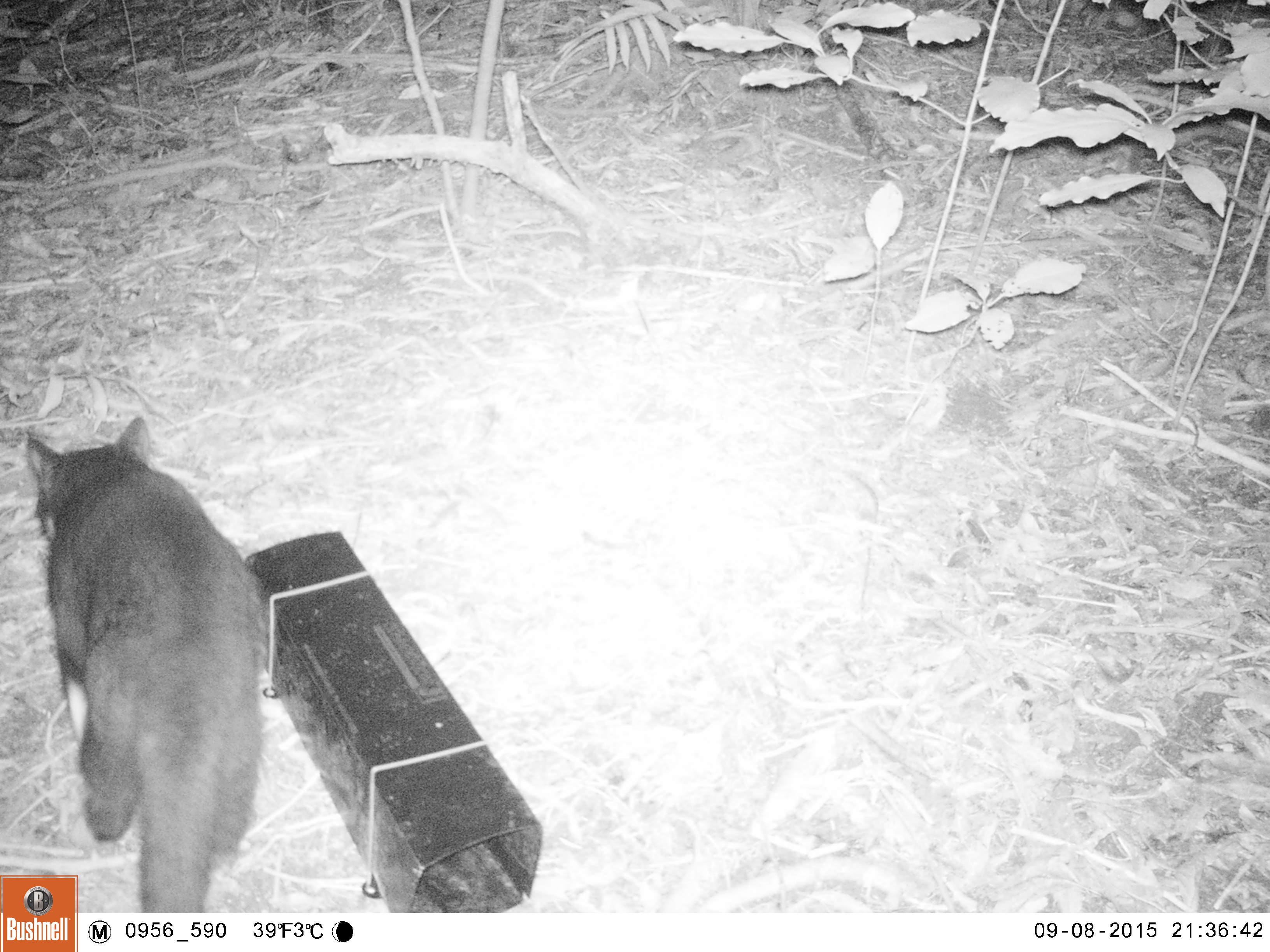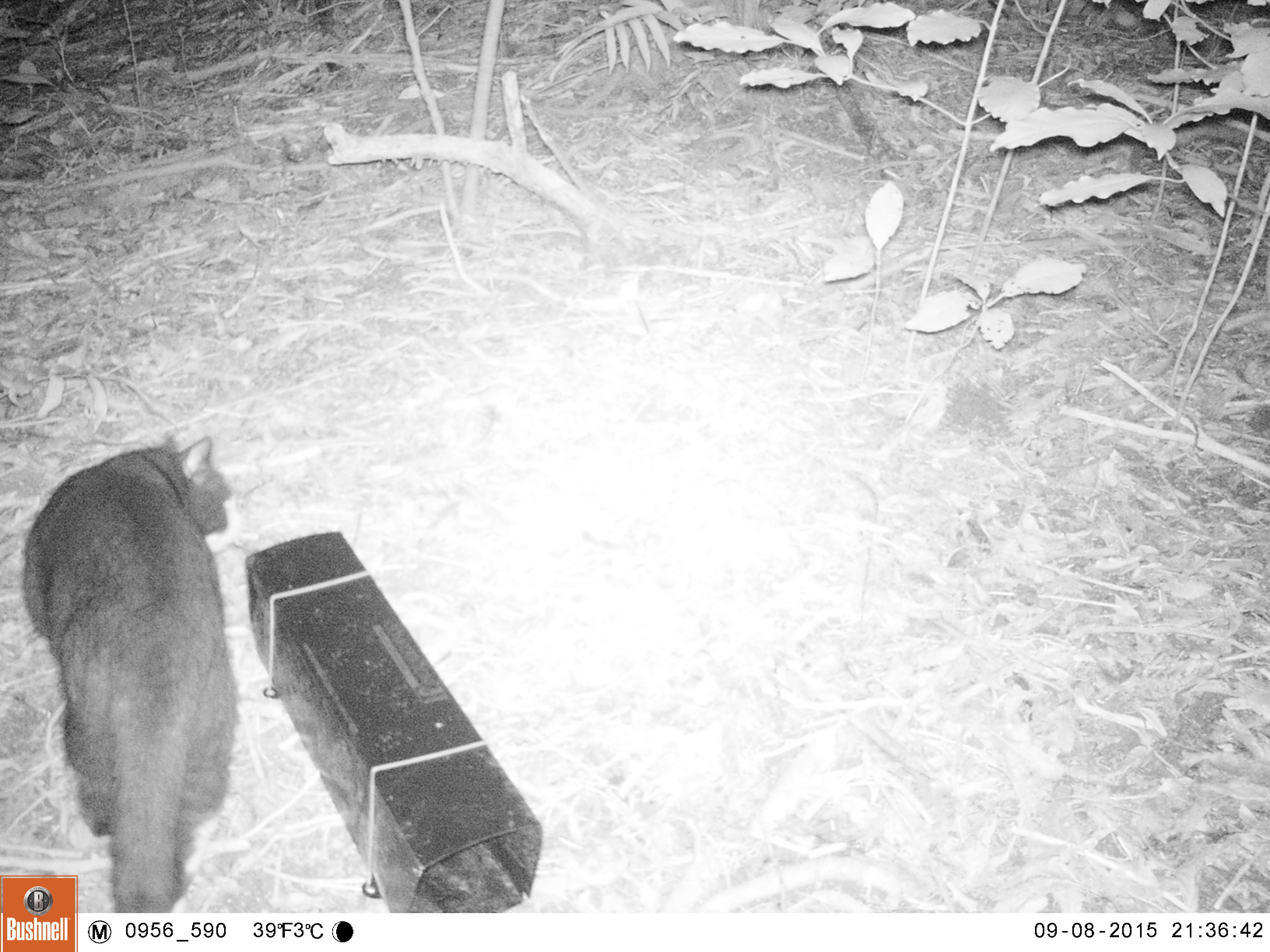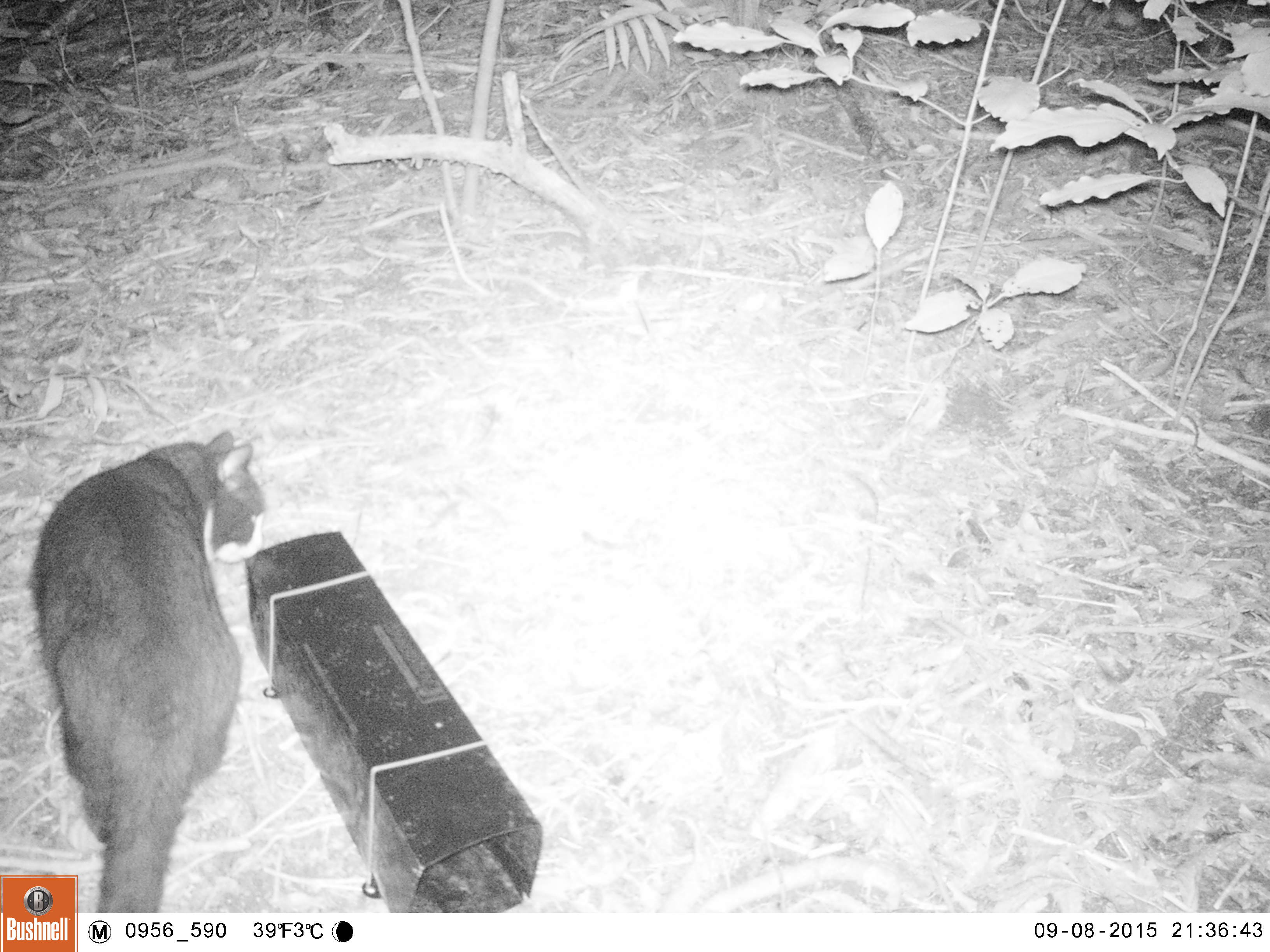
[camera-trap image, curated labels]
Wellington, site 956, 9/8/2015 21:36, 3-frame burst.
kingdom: Animalia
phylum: Chordata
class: Mammalia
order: Carnivora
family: Felidae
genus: Felis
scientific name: Felis catus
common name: cat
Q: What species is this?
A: Cat (Felis catus).